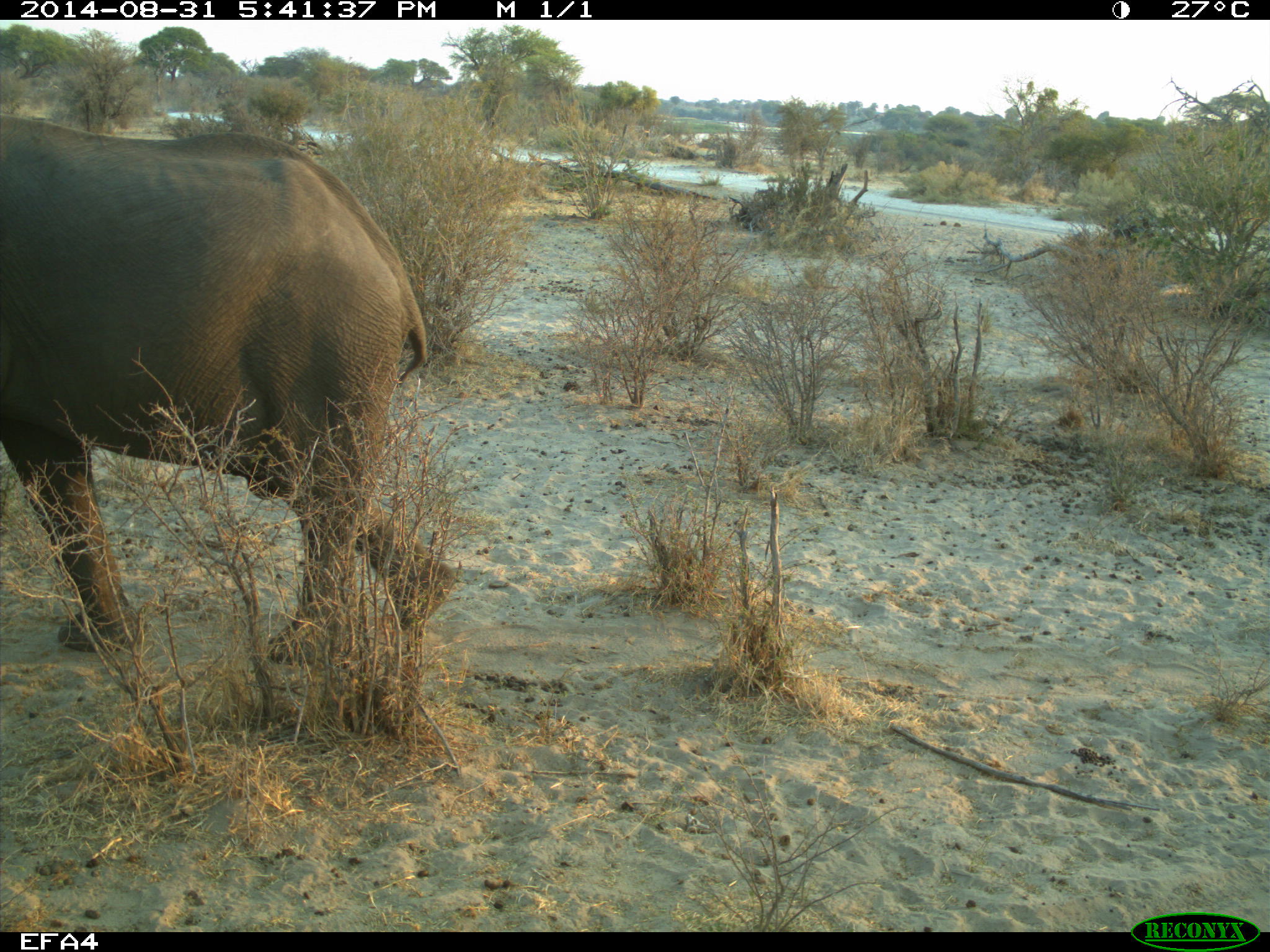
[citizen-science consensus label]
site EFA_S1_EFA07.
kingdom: Animalia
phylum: Chordata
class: Mammalia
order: Proboscidea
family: Elephantidae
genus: Loxodonta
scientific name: Loxodonta africana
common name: african bush elephant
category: elephant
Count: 1.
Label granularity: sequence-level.